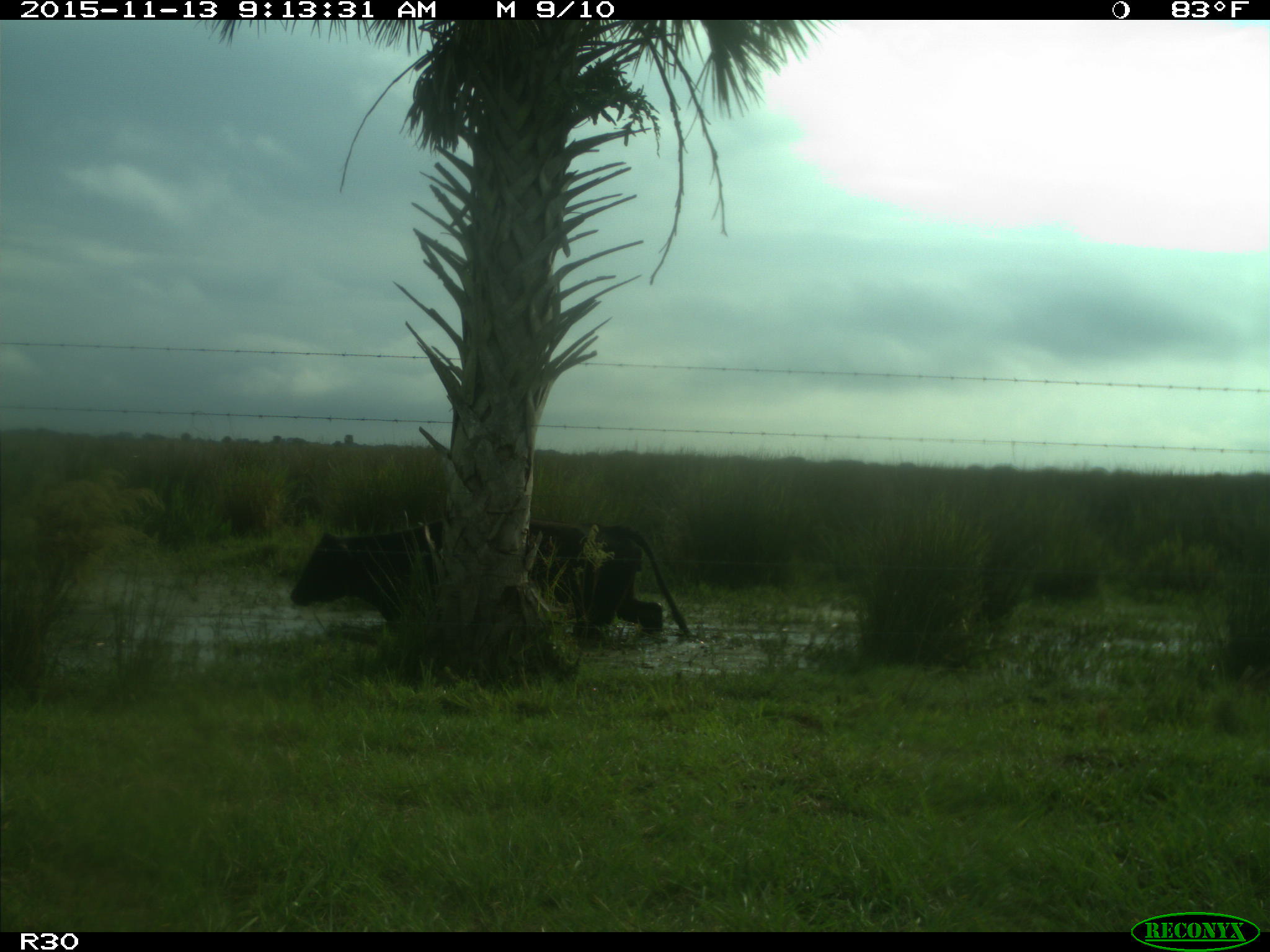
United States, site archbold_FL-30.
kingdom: Animalia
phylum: Chordata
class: Mammalia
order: Artiodactyla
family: Bovidae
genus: Bos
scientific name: Bos taurus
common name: domestic cow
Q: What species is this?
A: Bos taurus (domestic cow).